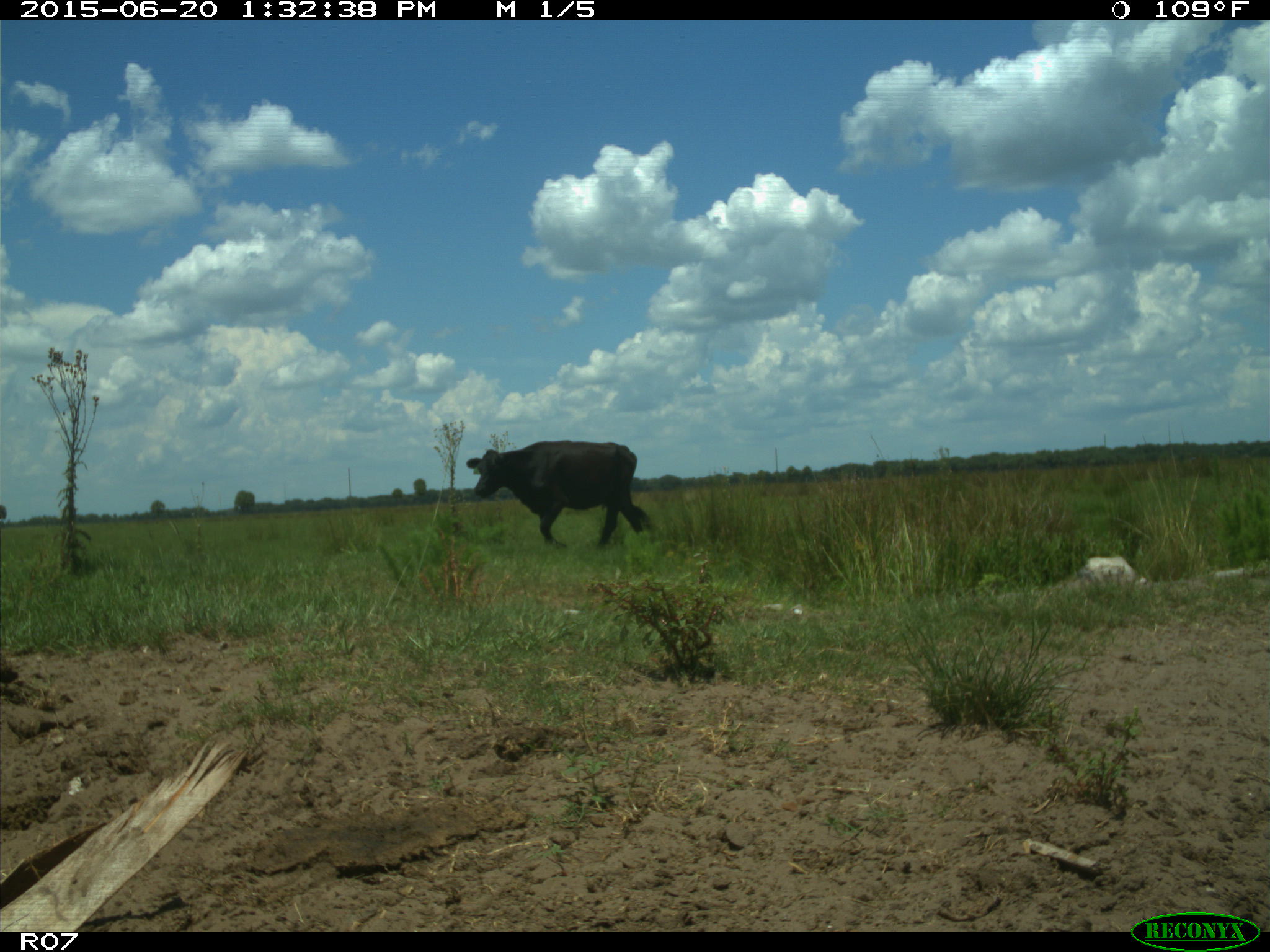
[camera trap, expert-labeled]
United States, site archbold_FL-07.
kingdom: Animalia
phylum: Chordata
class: Mammalia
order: Artiodactyla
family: Bovidae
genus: Bos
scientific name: Bos taurus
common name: domestic cow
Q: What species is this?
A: Bos taurus (domestic cow).